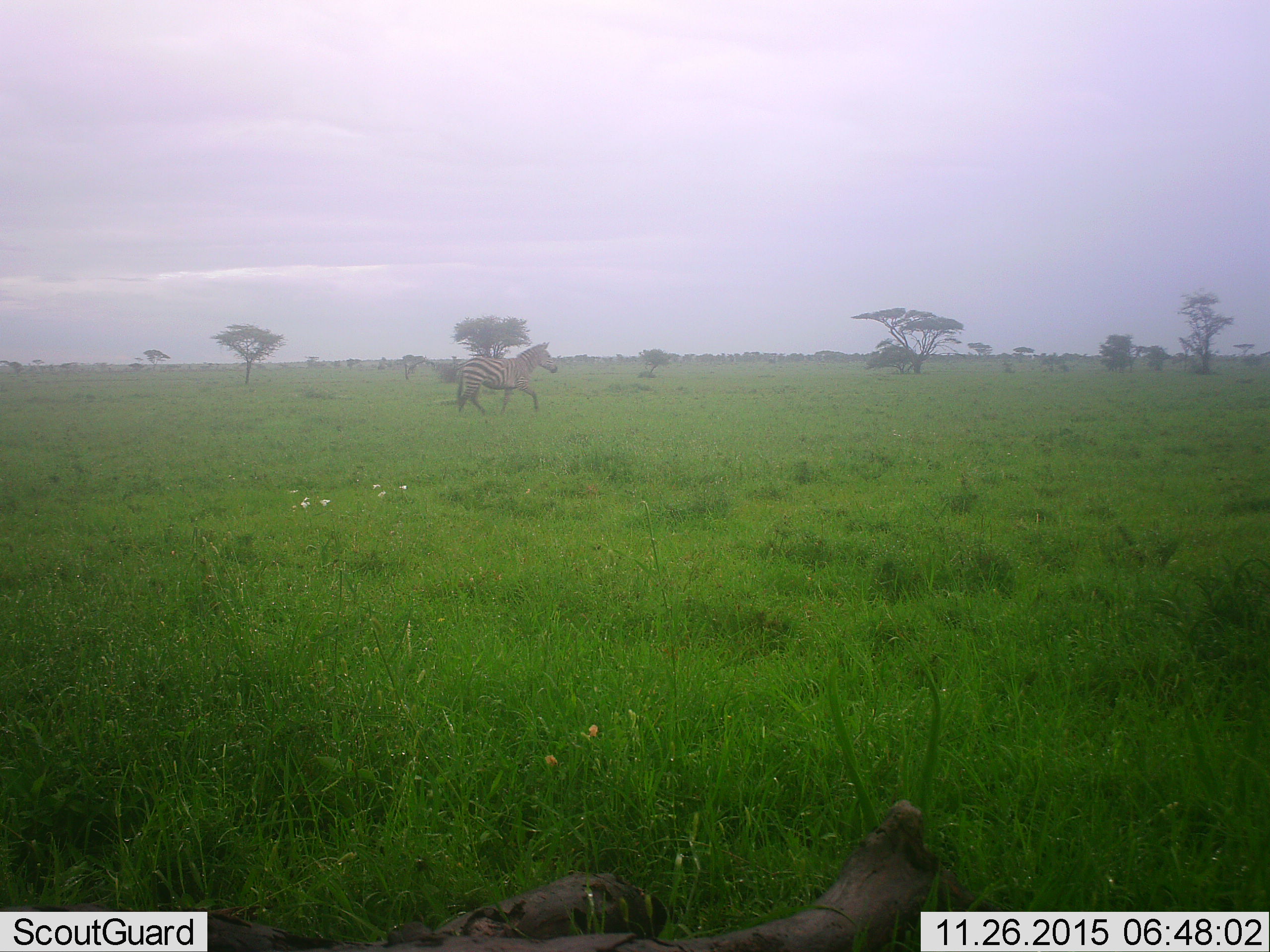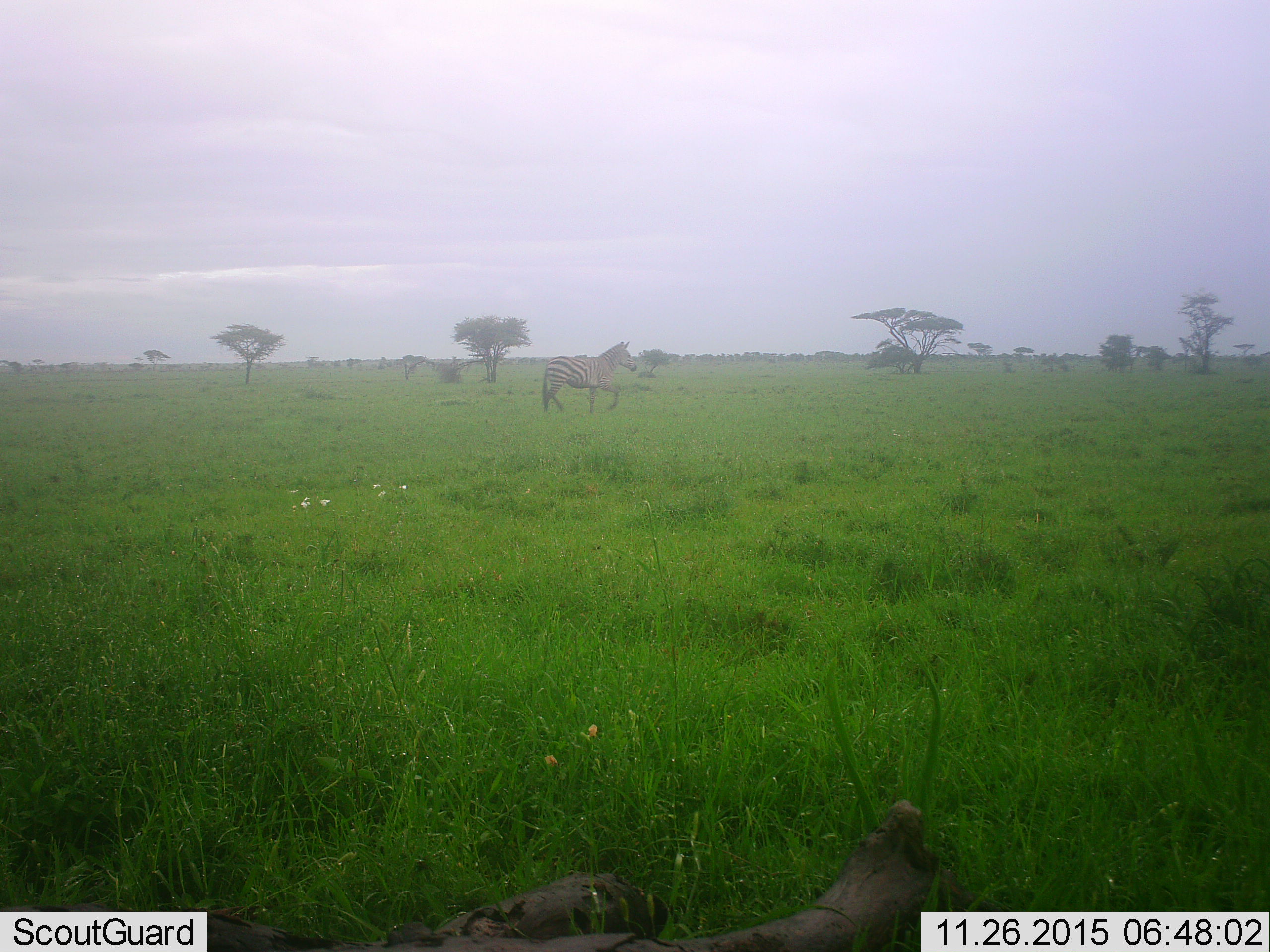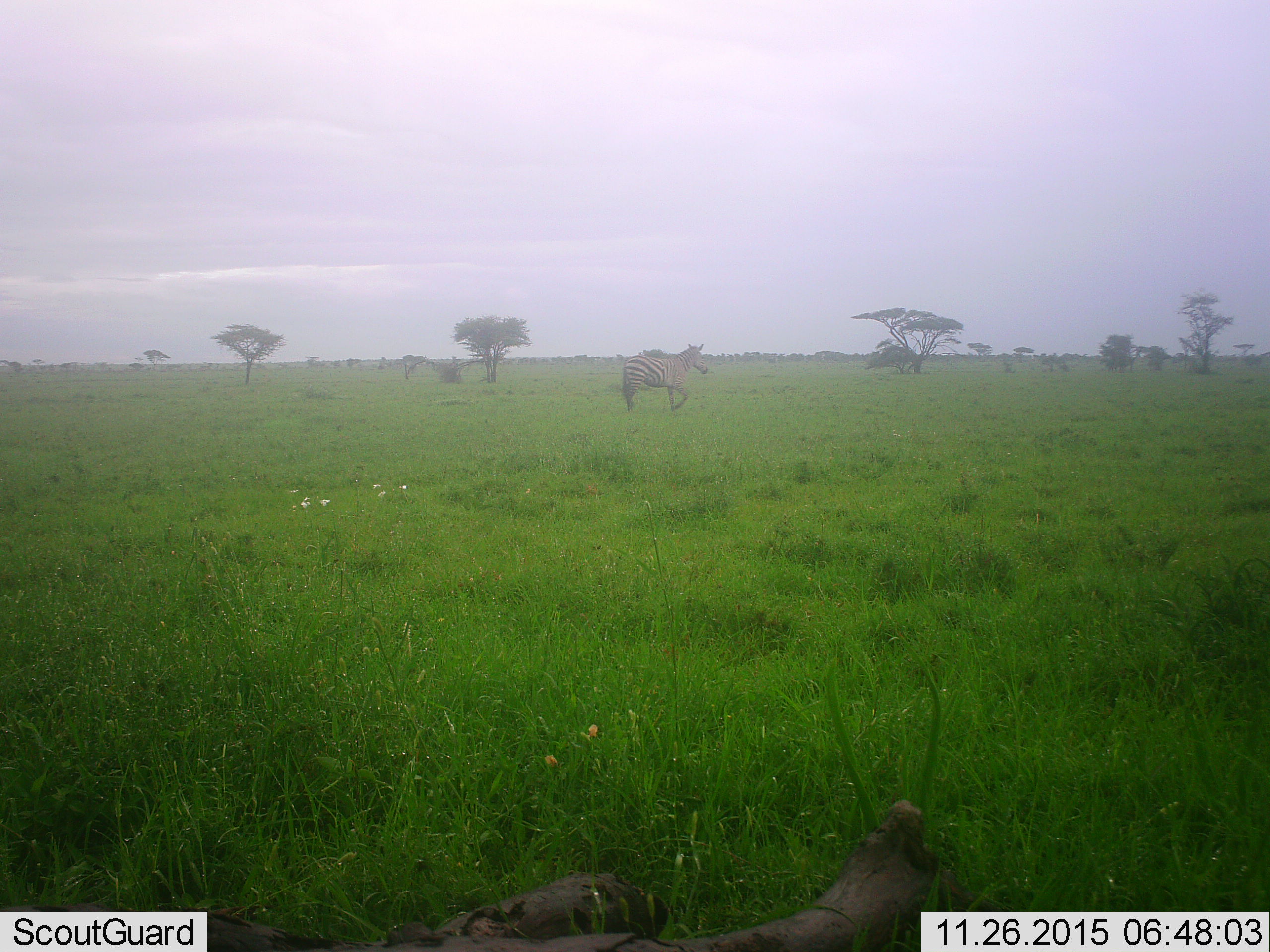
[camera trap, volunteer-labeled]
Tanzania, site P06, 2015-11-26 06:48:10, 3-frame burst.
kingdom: Animalia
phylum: Chordata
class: Mammalia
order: Perissodactyla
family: Equidae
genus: Equus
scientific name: Equus quagga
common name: plains zebra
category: zebra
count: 1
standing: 12%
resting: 0%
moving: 88%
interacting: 0%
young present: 0%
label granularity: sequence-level